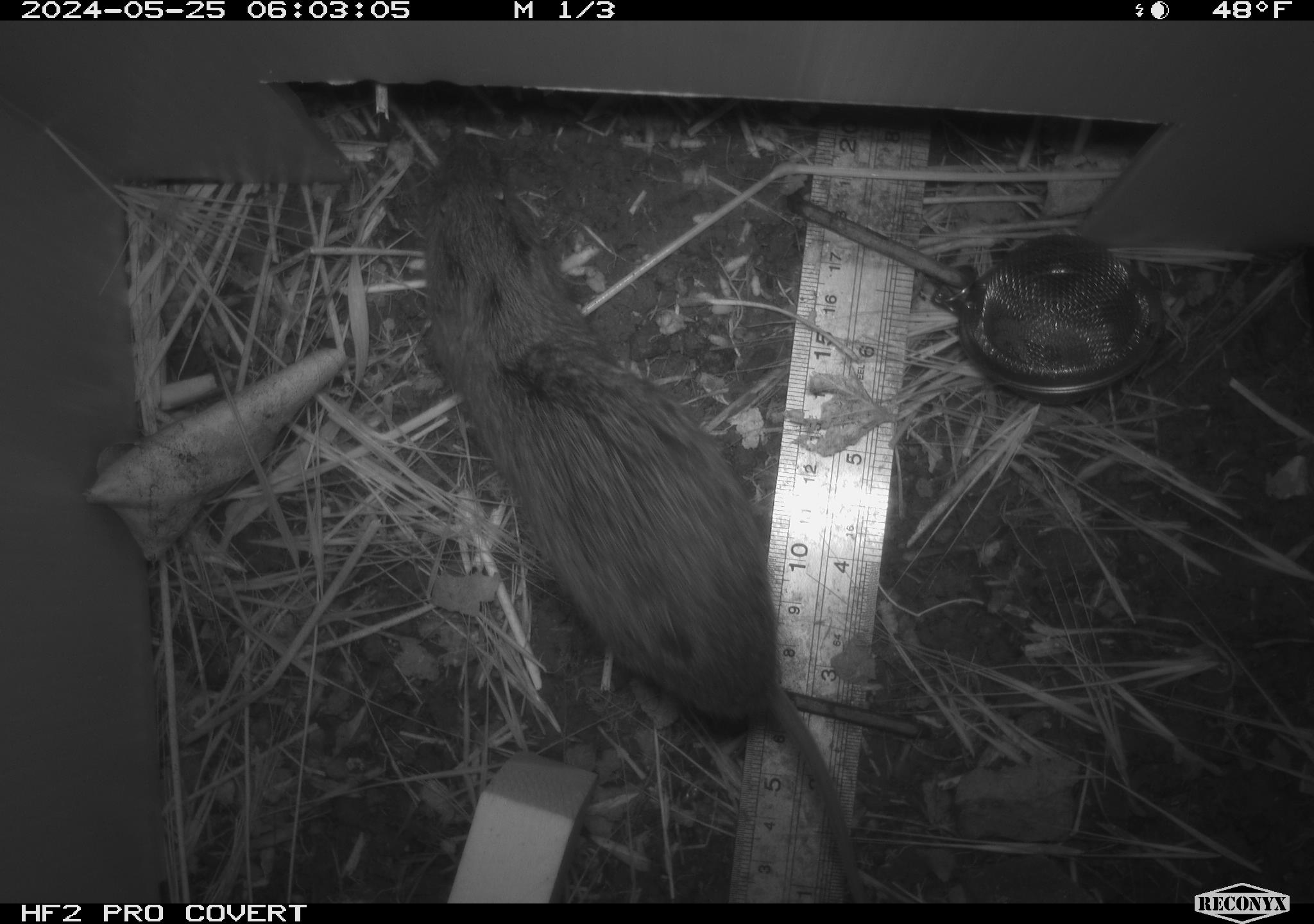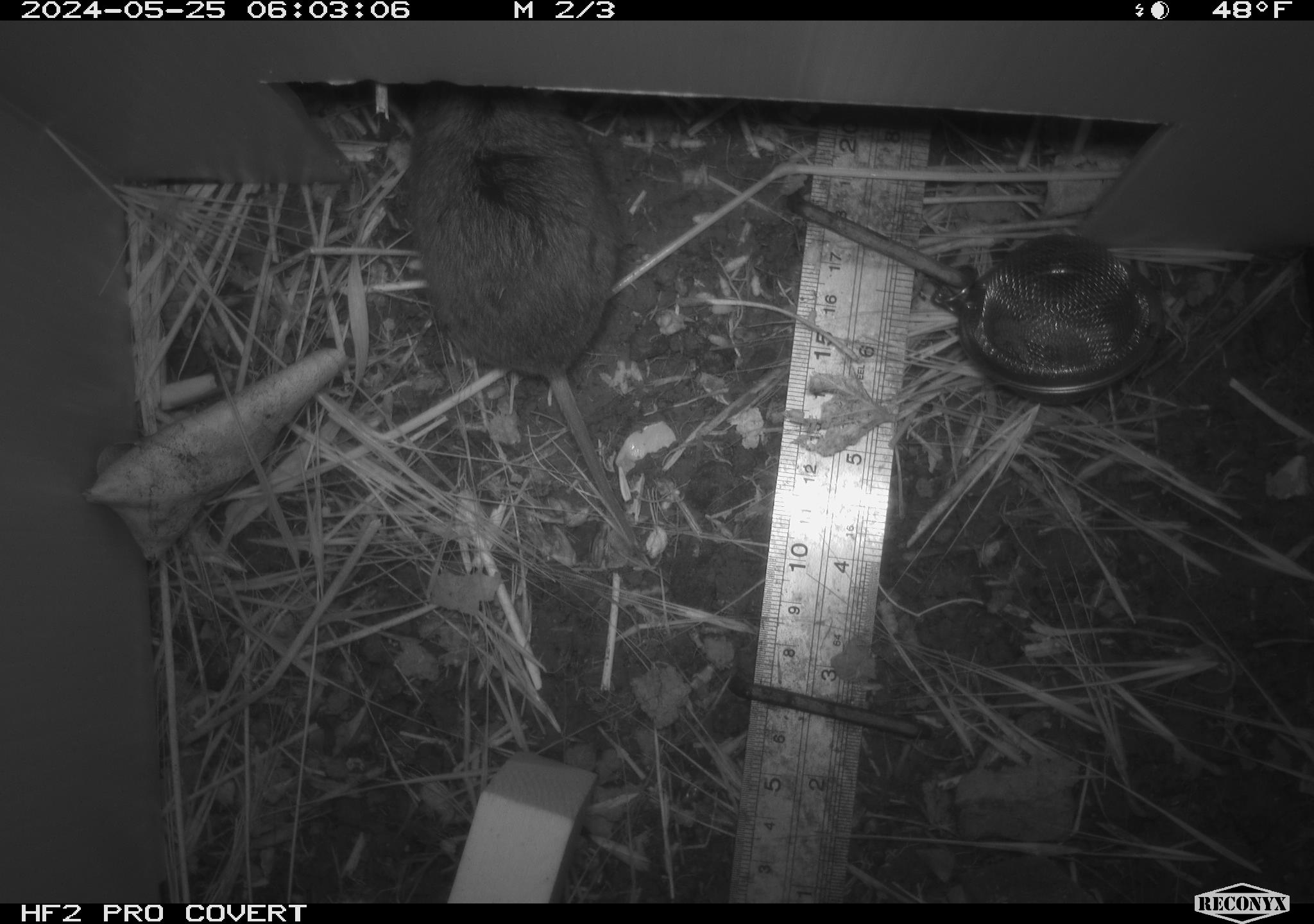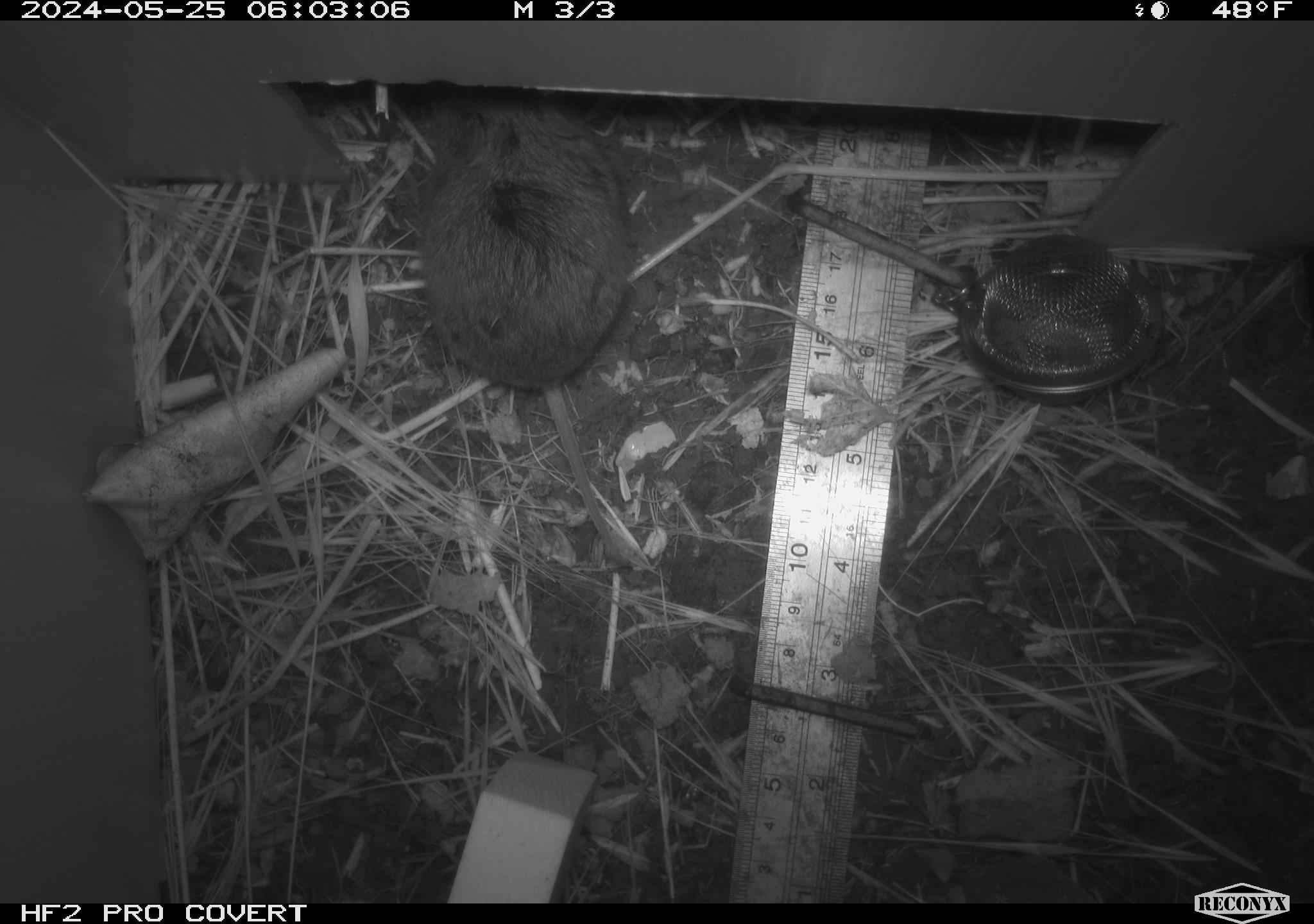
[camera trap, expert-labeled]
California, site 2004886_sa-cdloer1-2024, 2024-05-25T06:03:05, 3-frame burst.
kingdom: Animalia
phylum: Chordata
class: Mammalia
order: Rodentia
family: Cricetidae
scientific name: Arvicolinae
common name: voles, lemmings, and muskrats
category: arvicolinae subfamily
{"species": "arvicolinae subfamily (voles, lemmings, and muskrats) (Arvicolinae)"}